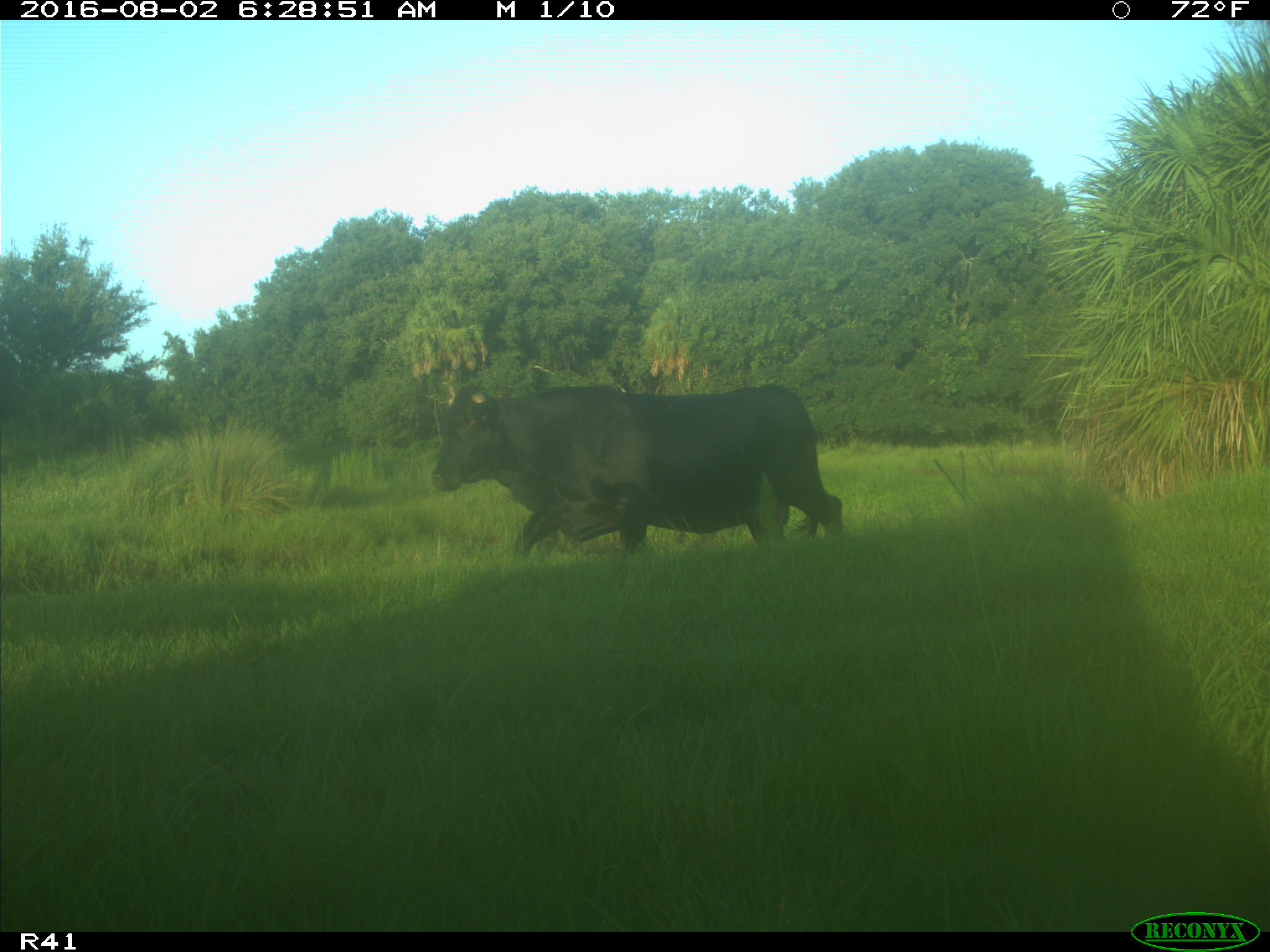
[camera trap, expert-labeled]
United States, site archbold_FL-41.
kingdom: Animalia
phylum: Chordata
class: Mammalia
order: Artiodactyla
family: Bovidae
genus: Bos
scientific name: Bos taurus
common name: domestic cow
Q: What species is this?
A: Bos taurus (domestic cow).